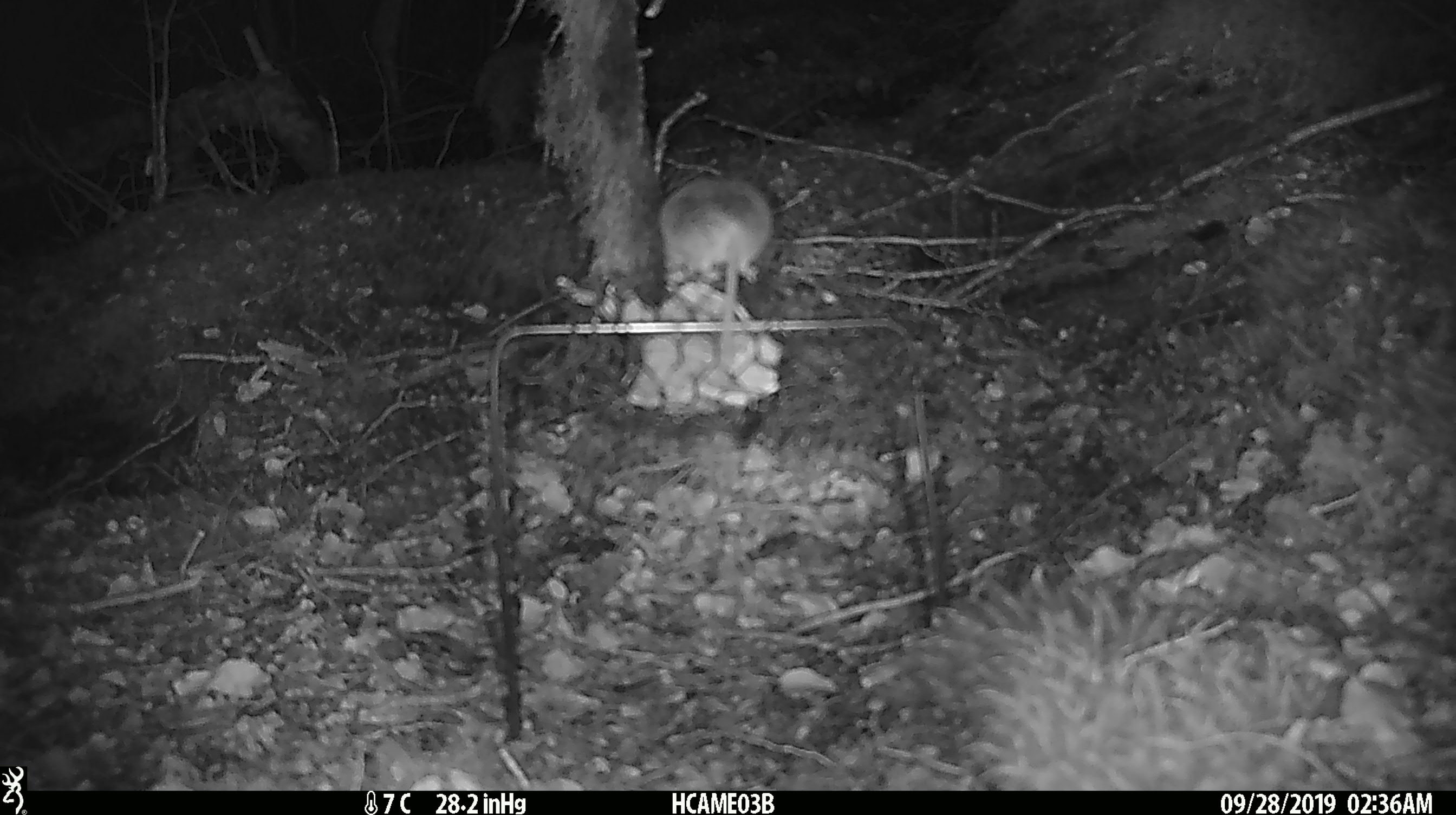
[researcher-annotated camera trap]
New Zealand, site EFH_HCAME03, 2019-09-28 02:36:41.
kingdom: Animalia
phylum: Chordata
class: Mammalia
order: Rodentia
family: Muridae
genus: Mus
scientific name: Mus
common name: mouse